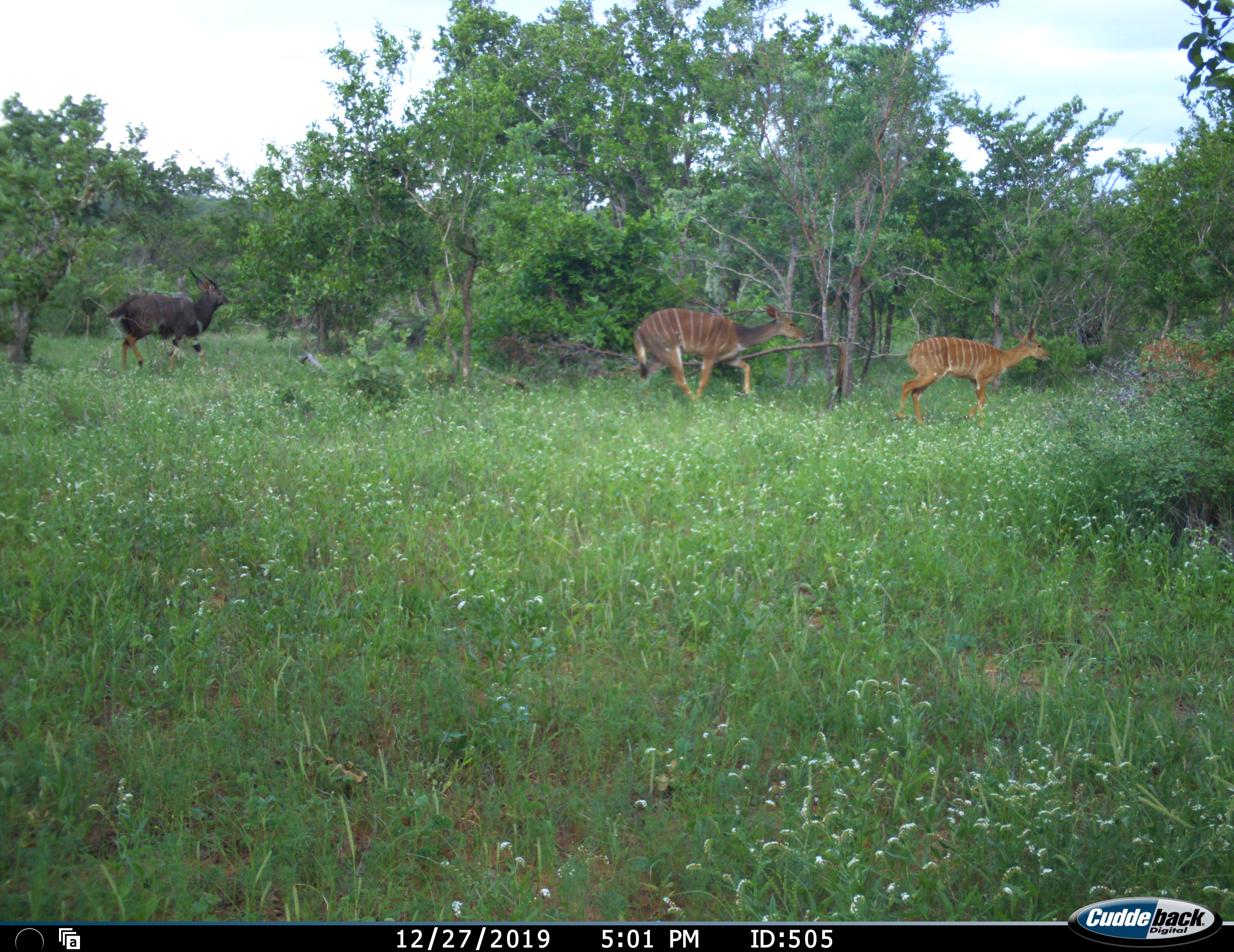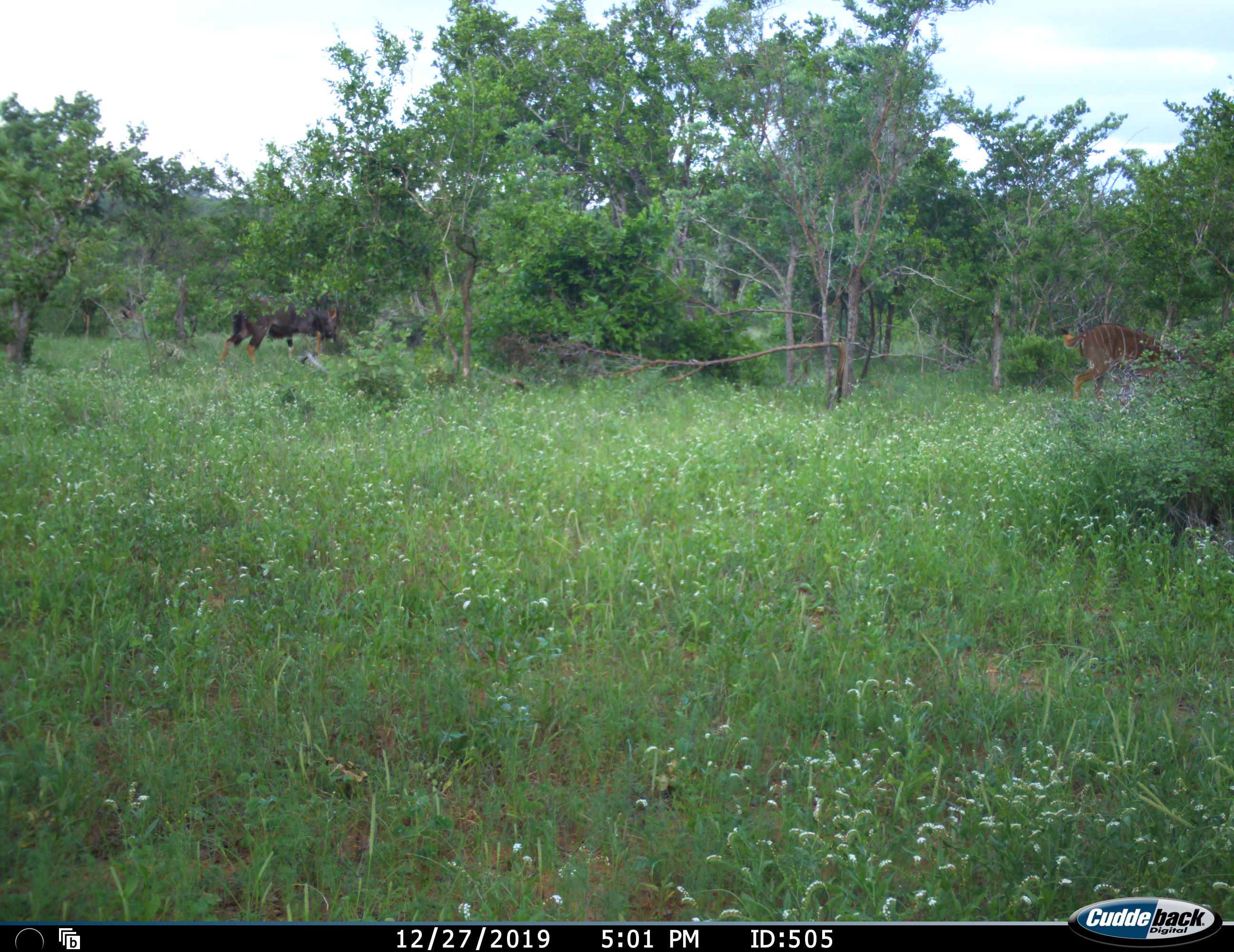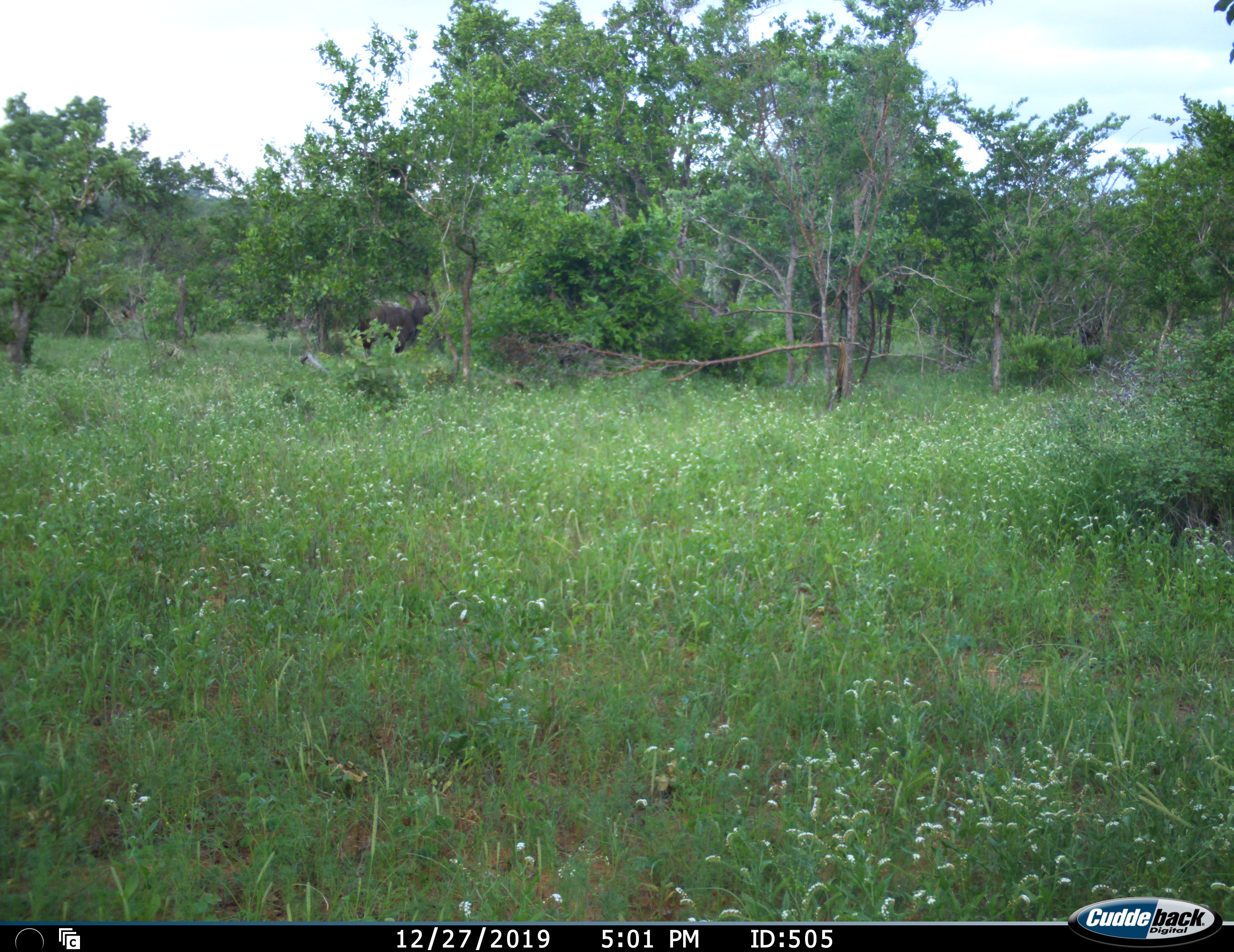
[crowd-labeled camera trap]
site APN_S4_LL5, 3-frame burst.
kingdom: Animalia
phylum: Chordata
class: Mammalia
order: Artiodactyla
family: Bovidae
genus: Tragelaphus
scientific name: Tragelaphus angasii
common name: nyala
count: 4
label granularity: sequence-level